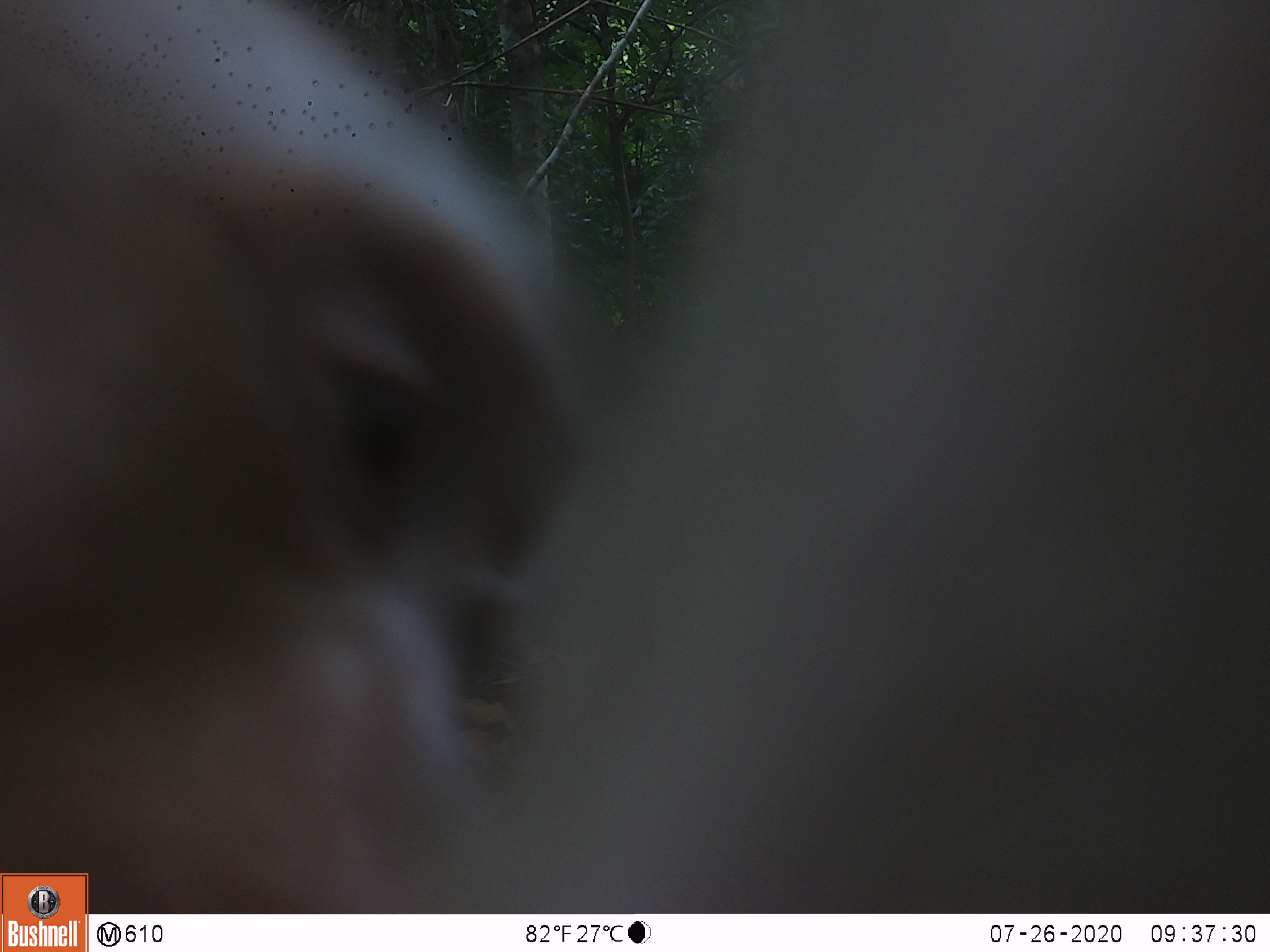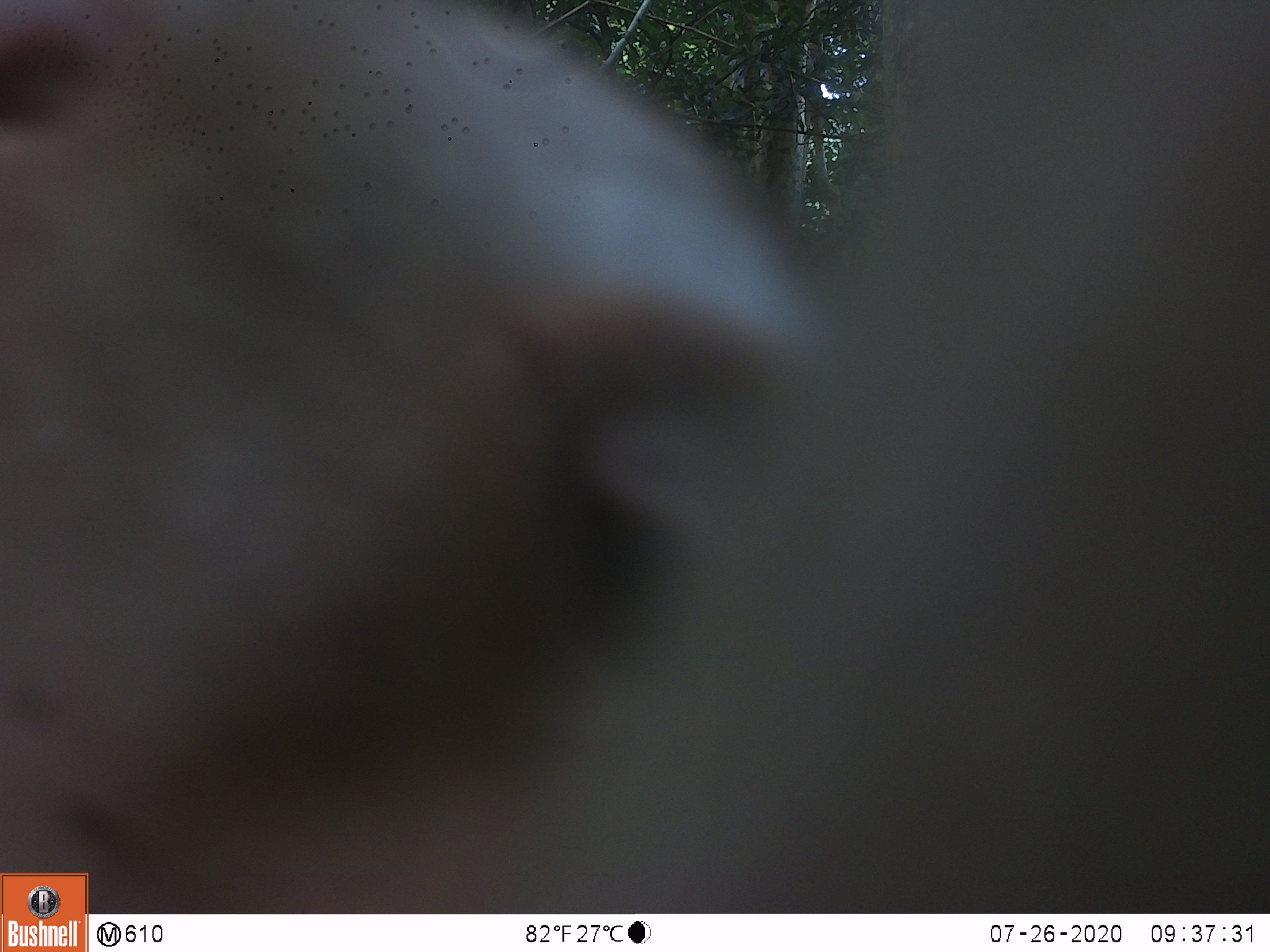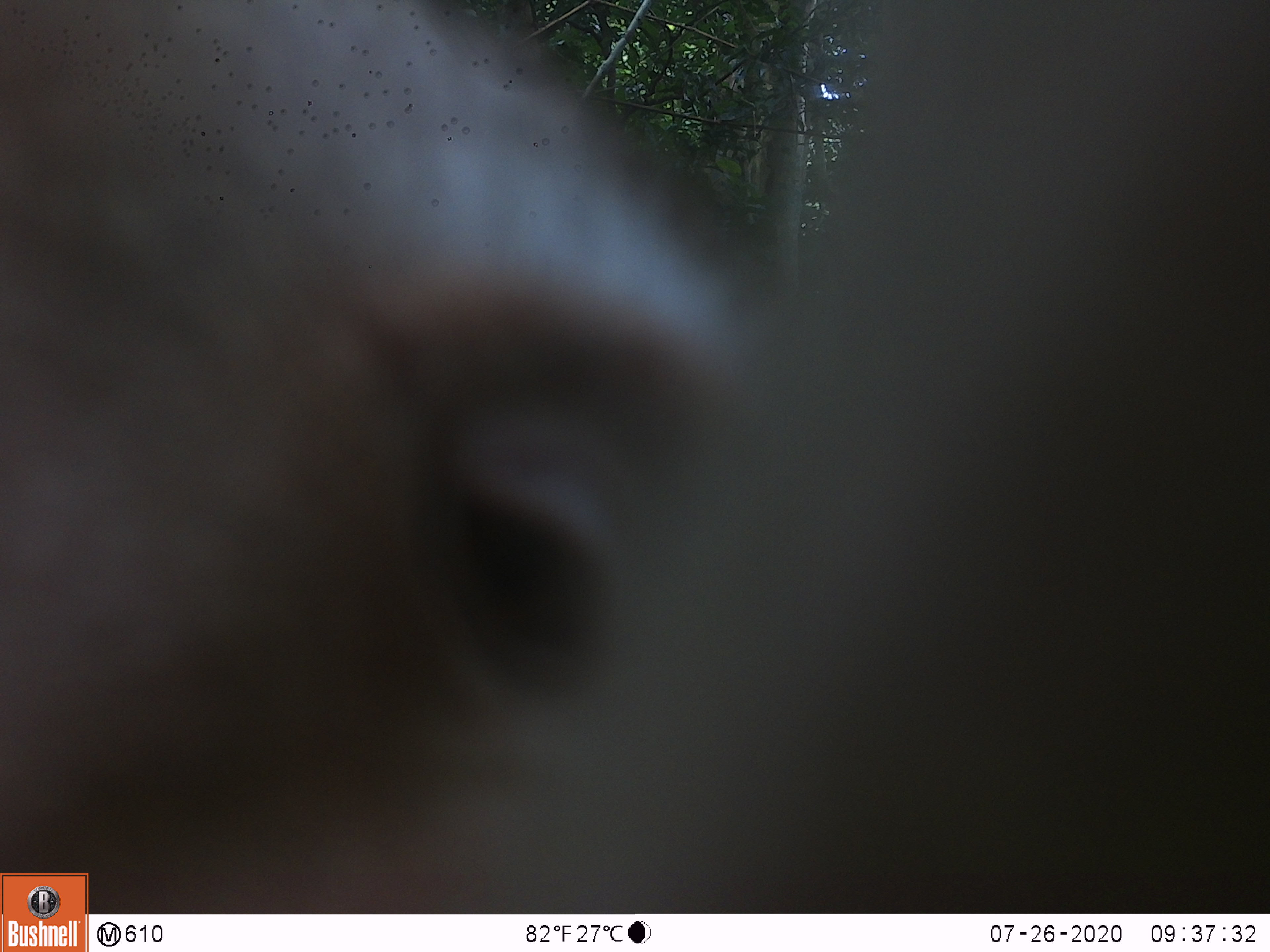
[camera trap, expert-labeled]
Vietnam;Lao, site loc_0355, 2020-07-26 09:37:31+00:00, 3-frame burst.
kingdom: Animalia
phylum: Chordata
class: Mammalia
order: Primates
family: Cercopithecidae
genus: Macaca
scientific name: Macaca nemestrina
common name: pig-tailed macaque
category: pig tailed macaque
Pig tailed macaque (pig-tailed macaque) (Macaca nemestrina). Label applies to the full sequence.